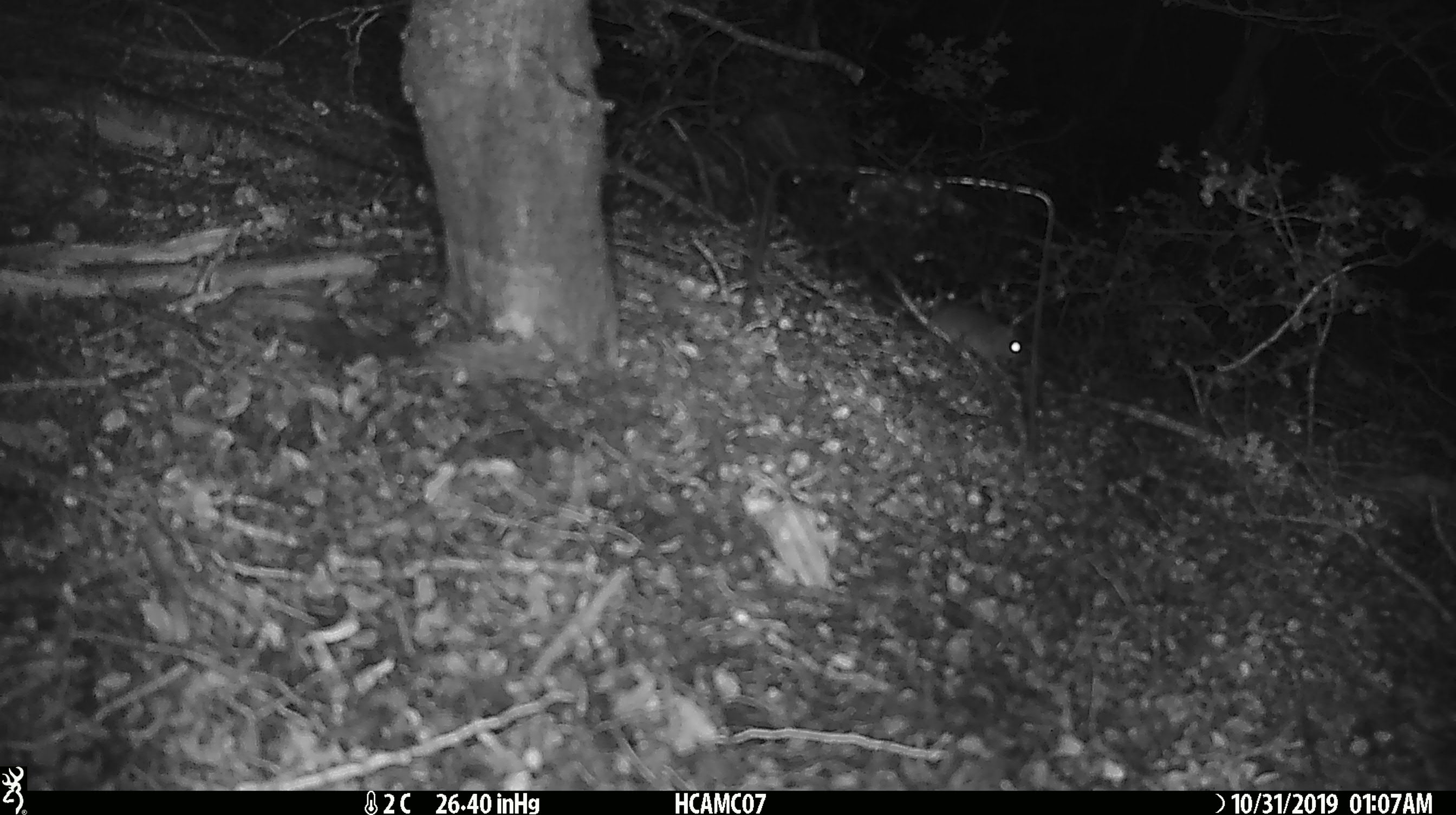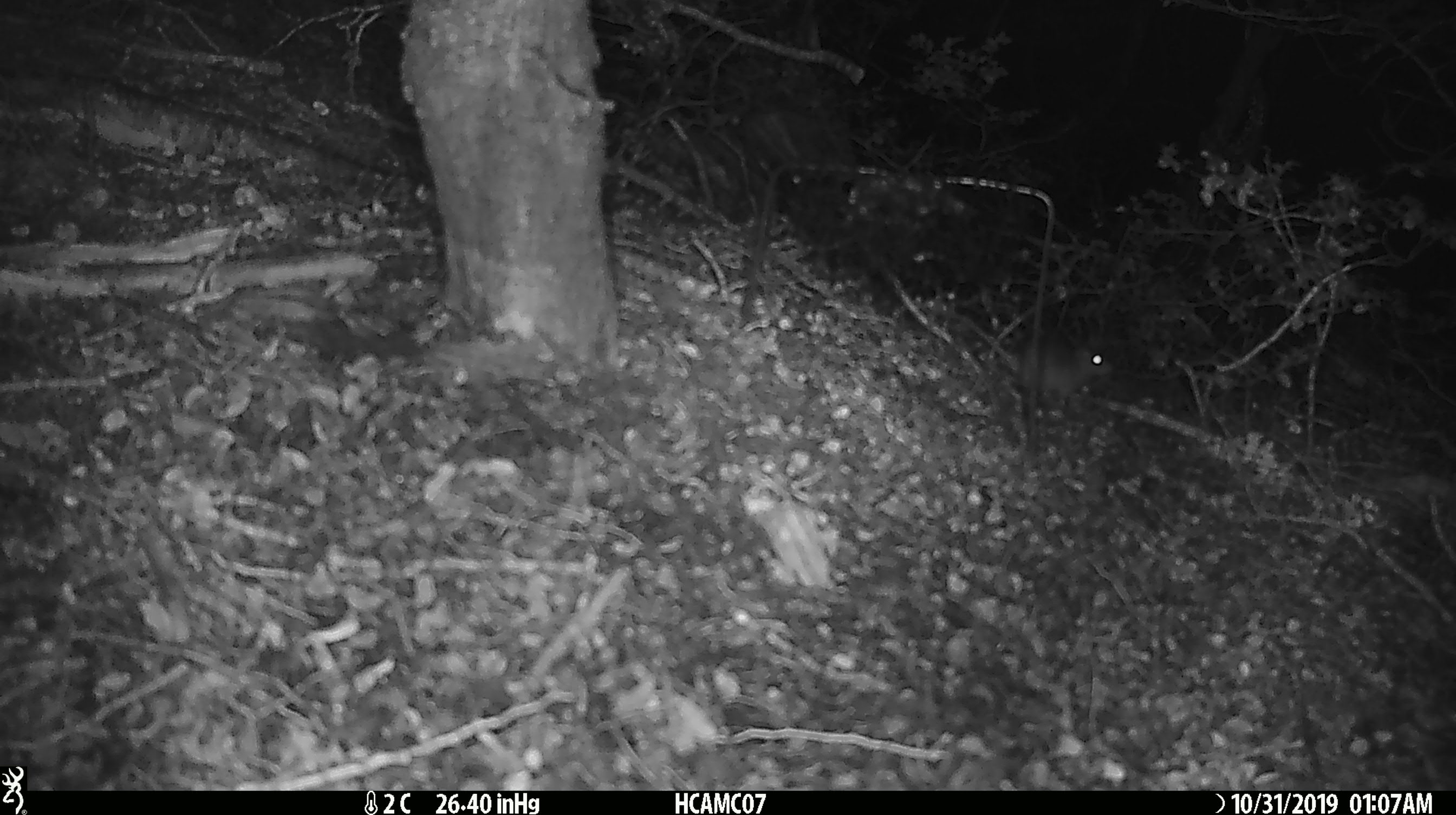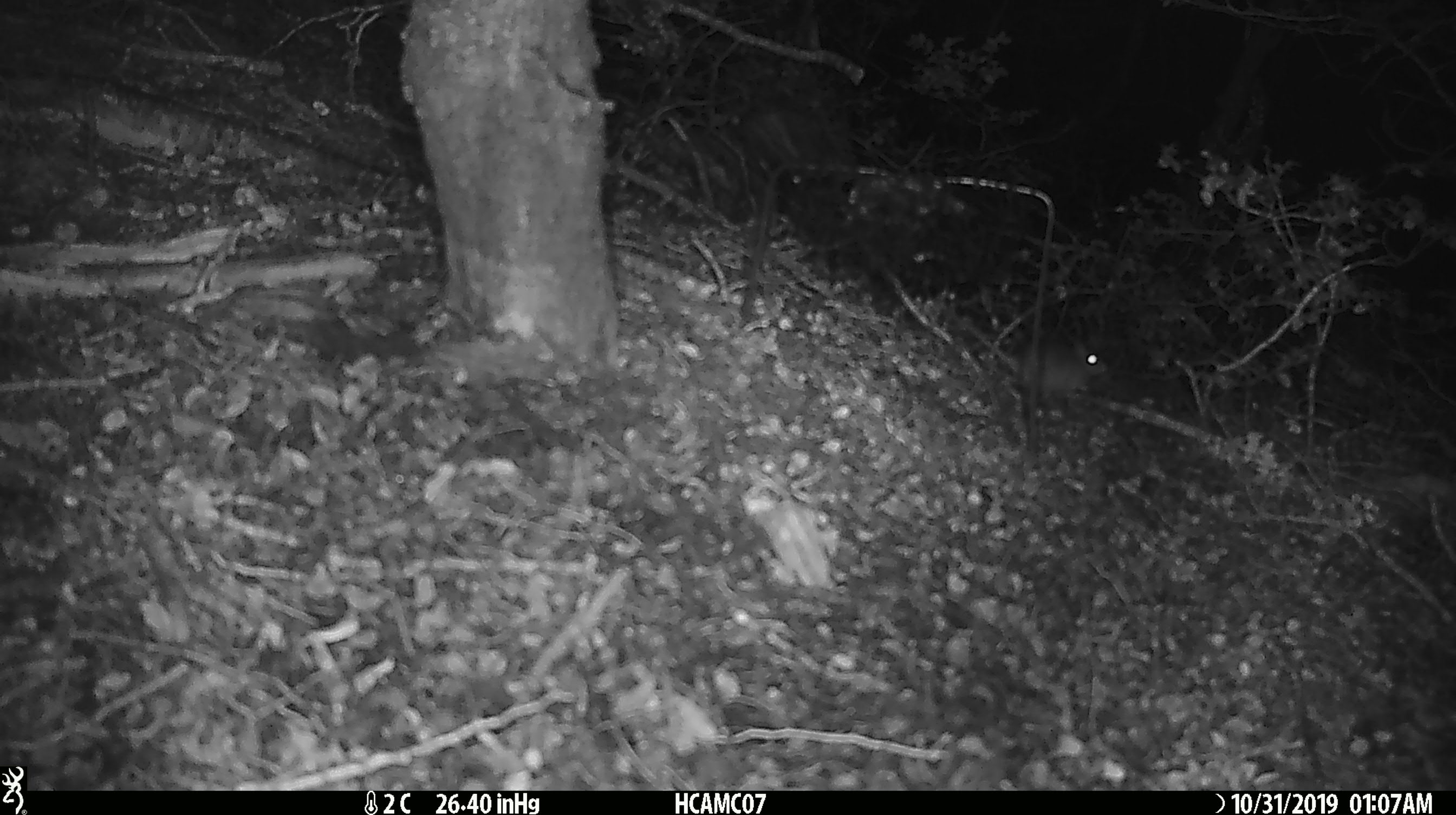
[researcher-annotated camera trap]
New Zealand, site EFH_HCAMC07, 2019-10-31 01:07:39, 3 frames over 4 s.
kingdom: Animalia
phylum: Chordata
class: Mammalia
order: Rodentia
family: Muridae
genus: Mus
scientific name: Mus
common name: mouse